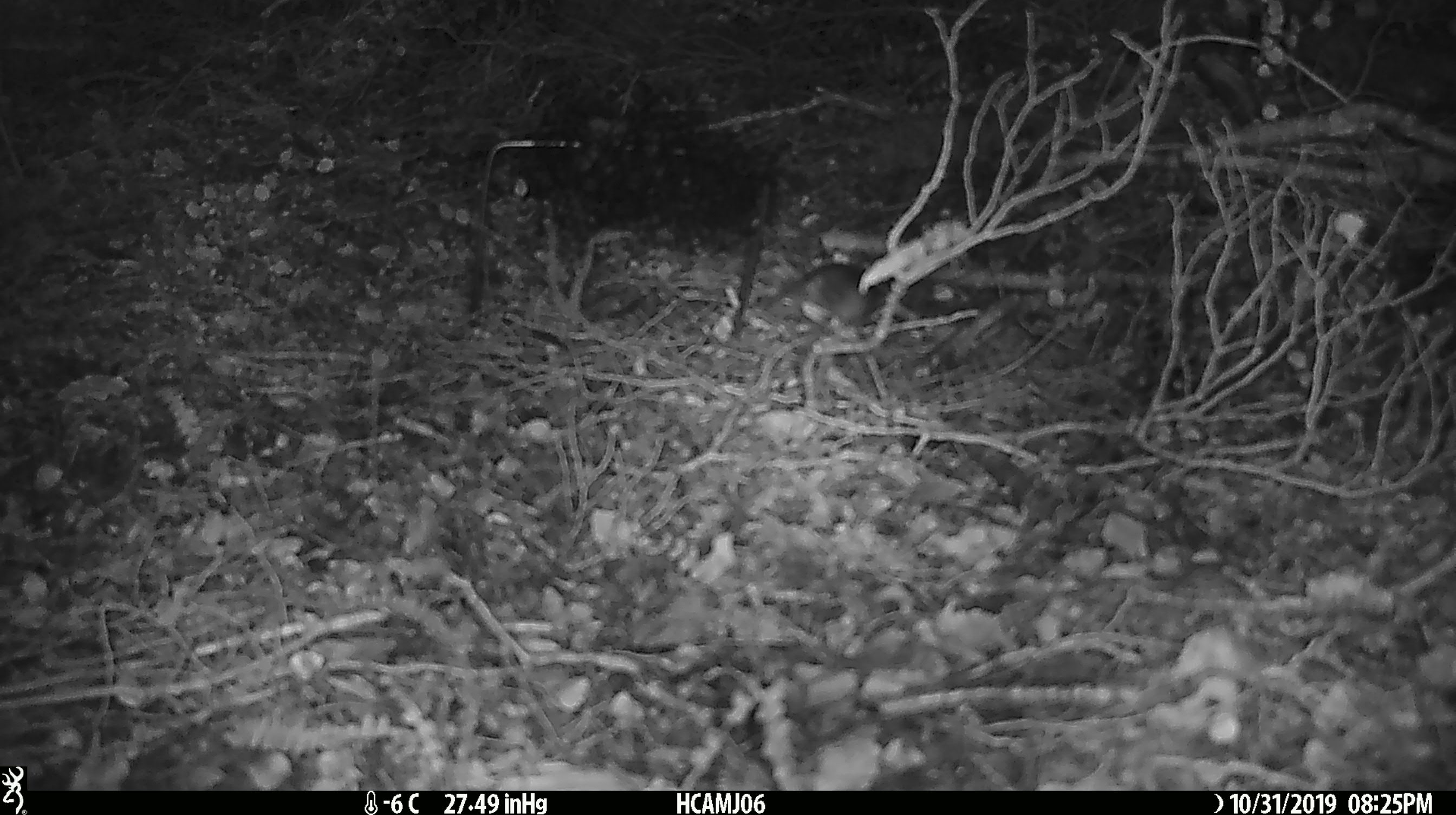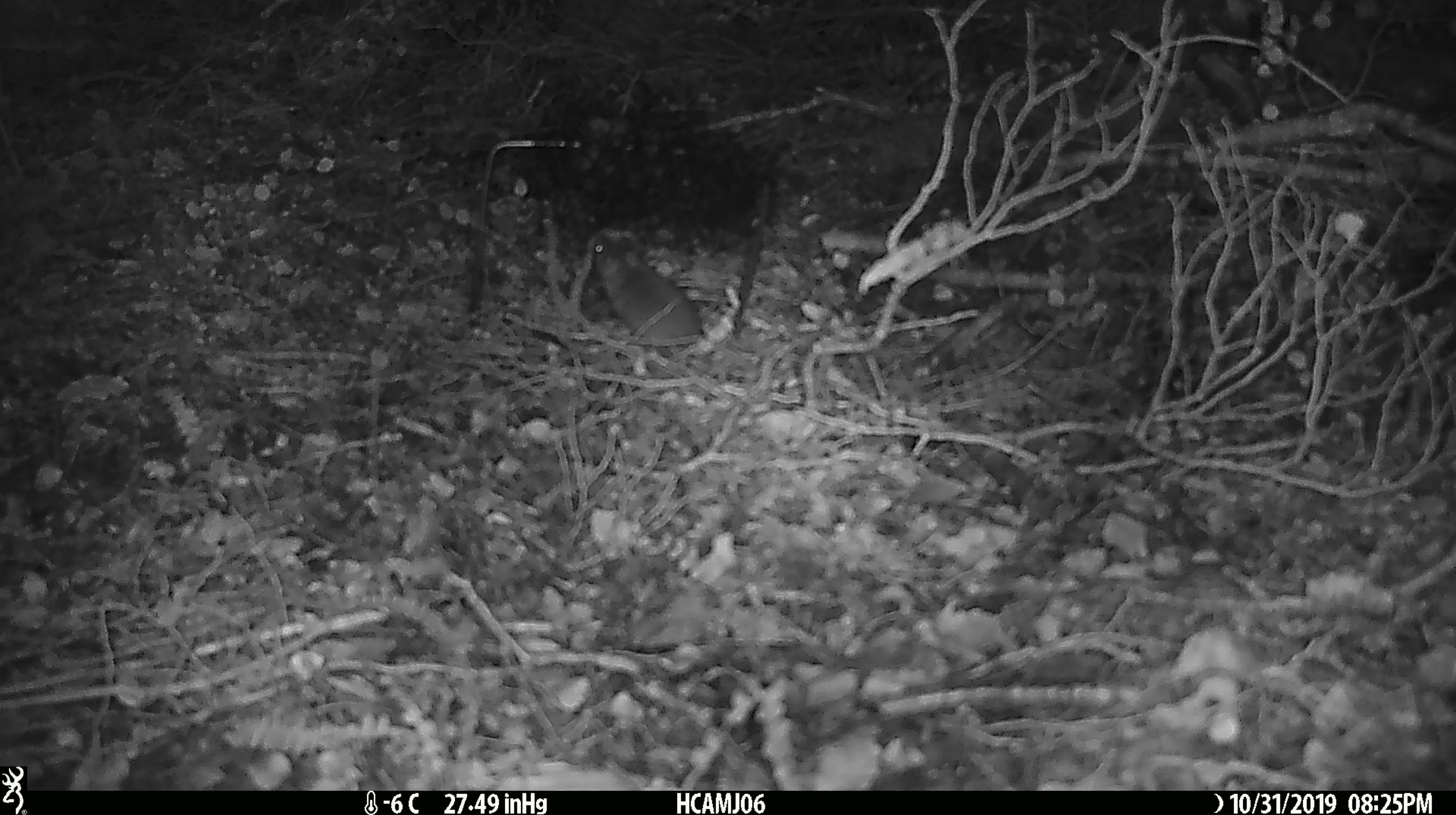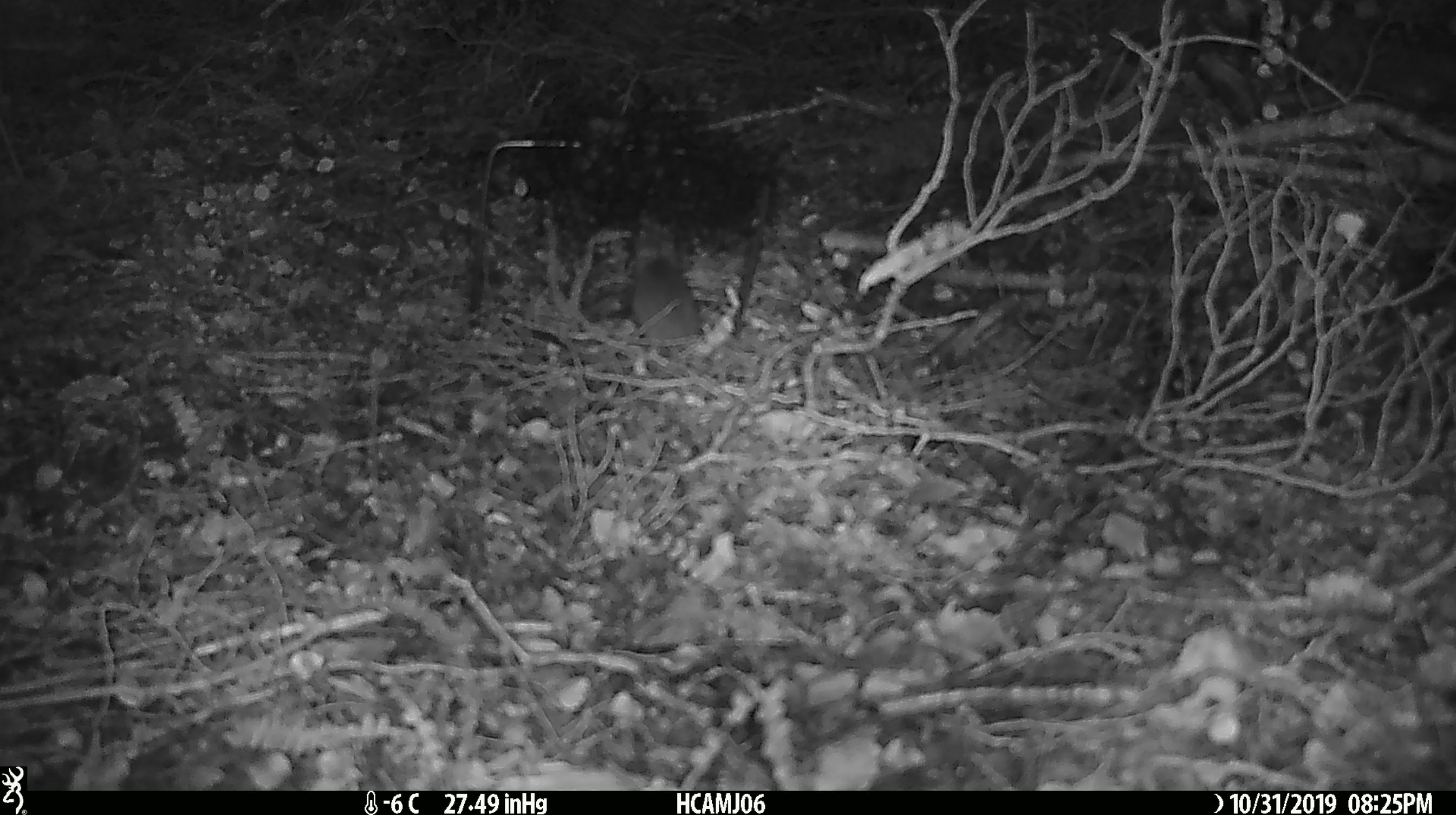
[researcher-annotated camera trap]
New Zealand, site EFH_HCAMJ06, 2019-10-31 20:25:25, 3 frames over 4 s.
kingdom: Animalia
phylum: Chordata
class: Mammalia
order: Rodentia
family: Muridae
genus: Mus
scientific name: Mus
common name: mouse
Mouse (Mus).